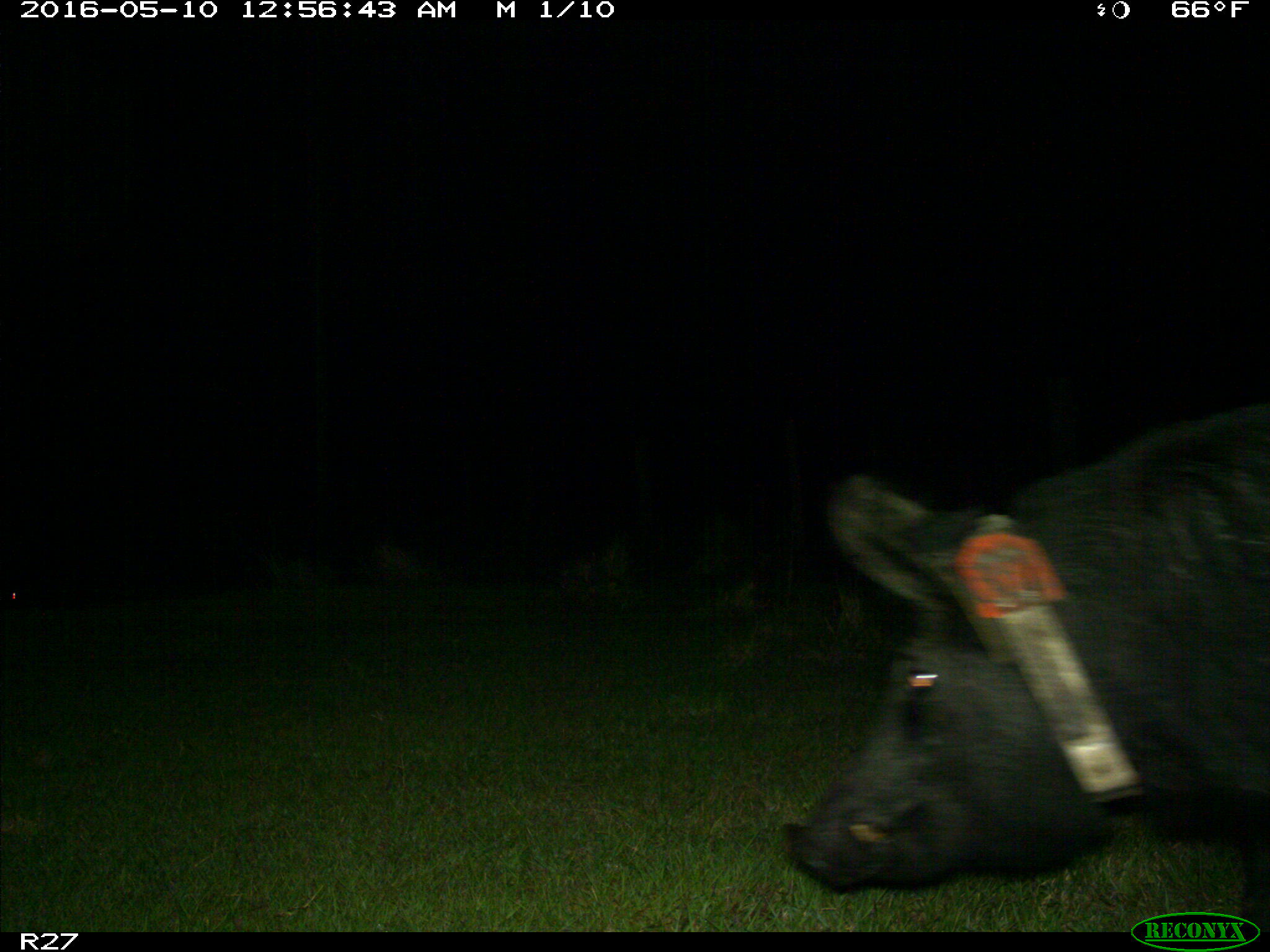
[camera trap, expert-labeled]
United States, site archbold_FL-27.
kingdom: Animalia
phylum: Chordata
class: Mammalia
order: Artiodactyla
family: Suidae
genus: Sus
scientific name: Sus scrofa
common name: wild boar